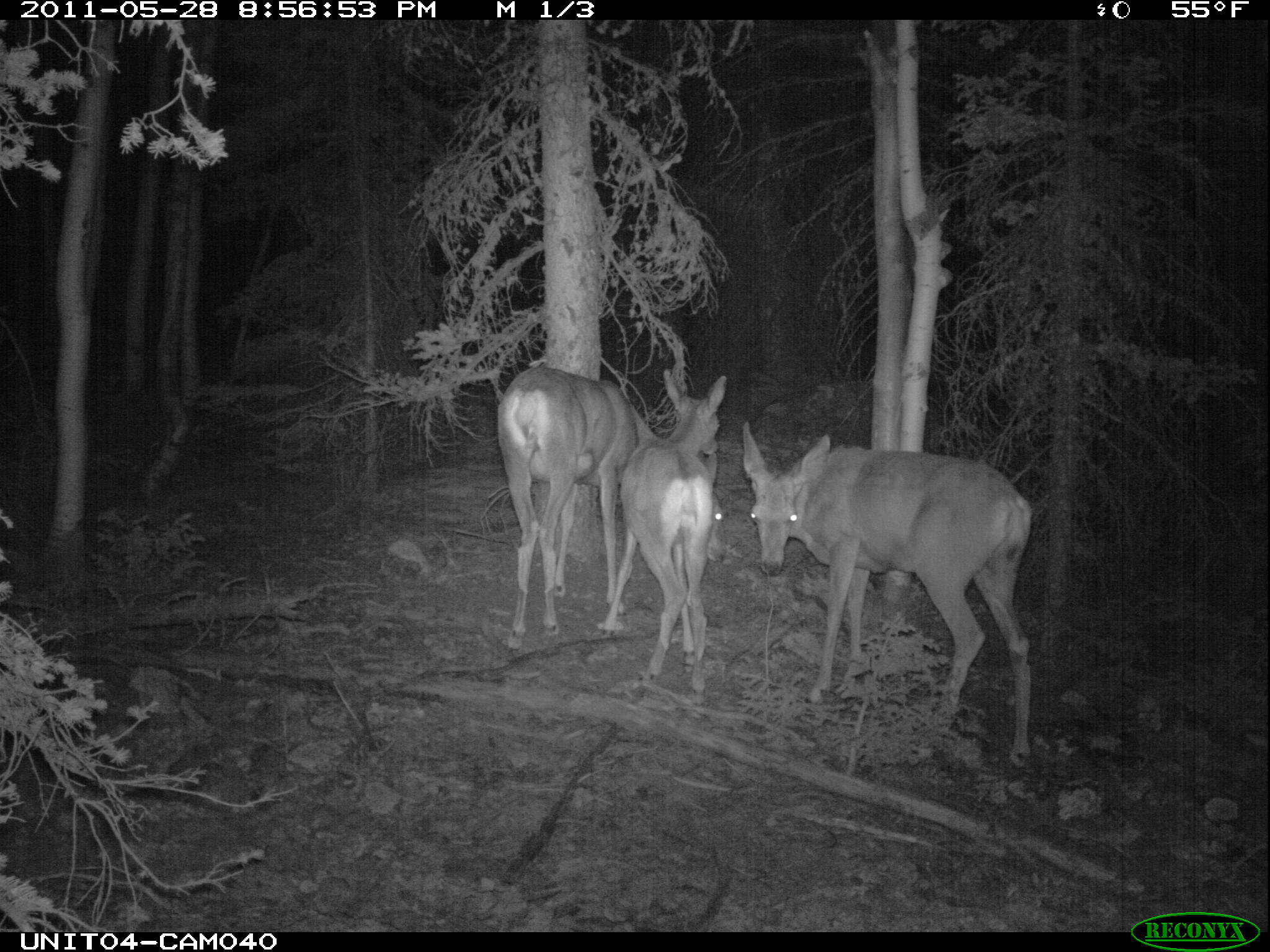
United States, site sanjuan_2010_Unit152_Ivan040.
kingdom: Animalia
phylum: Chordata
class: Mammalia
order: Artiodactyla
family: Cervidae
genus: Odocoileus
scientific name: Odocoileus hemionus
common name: mule deer